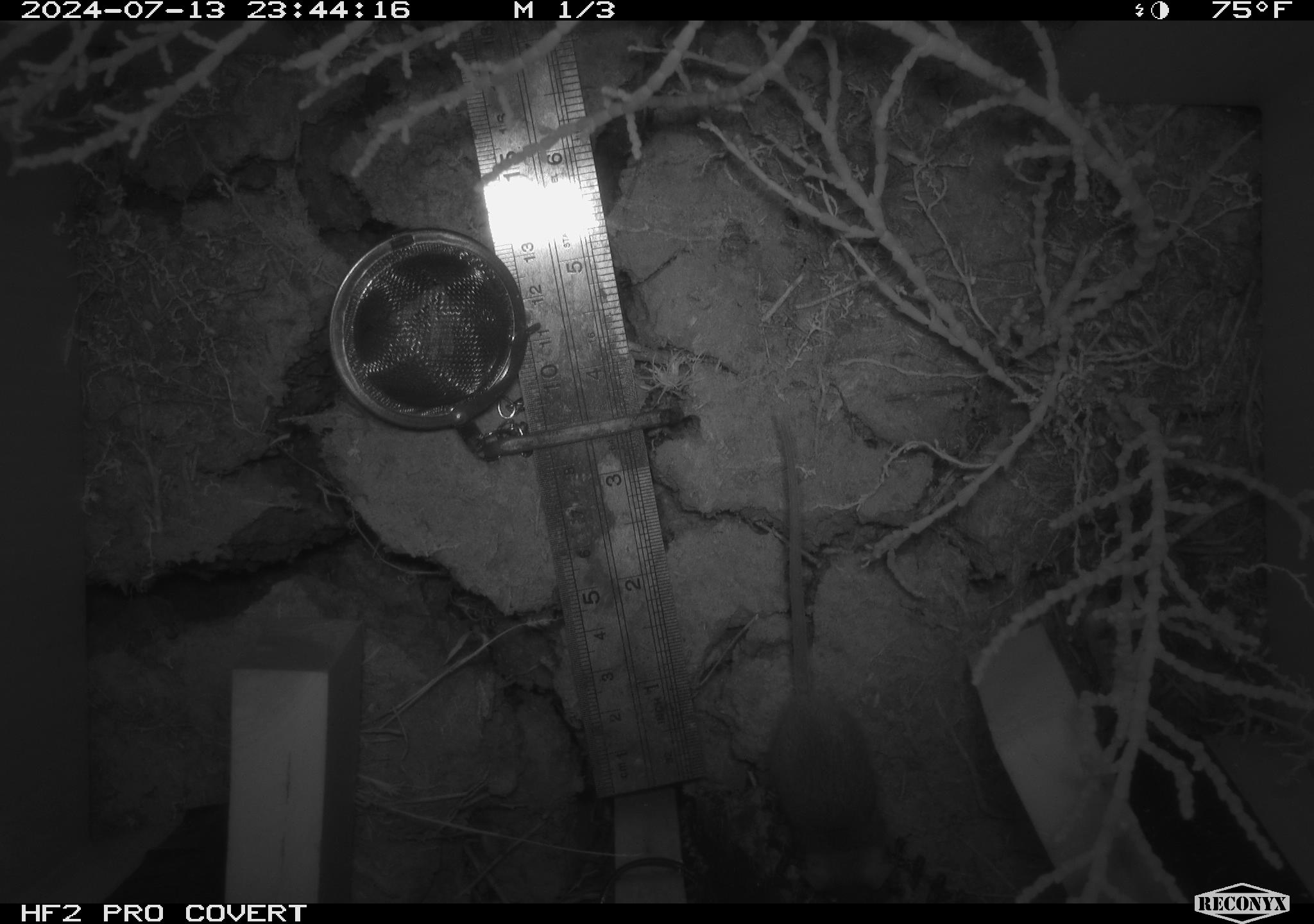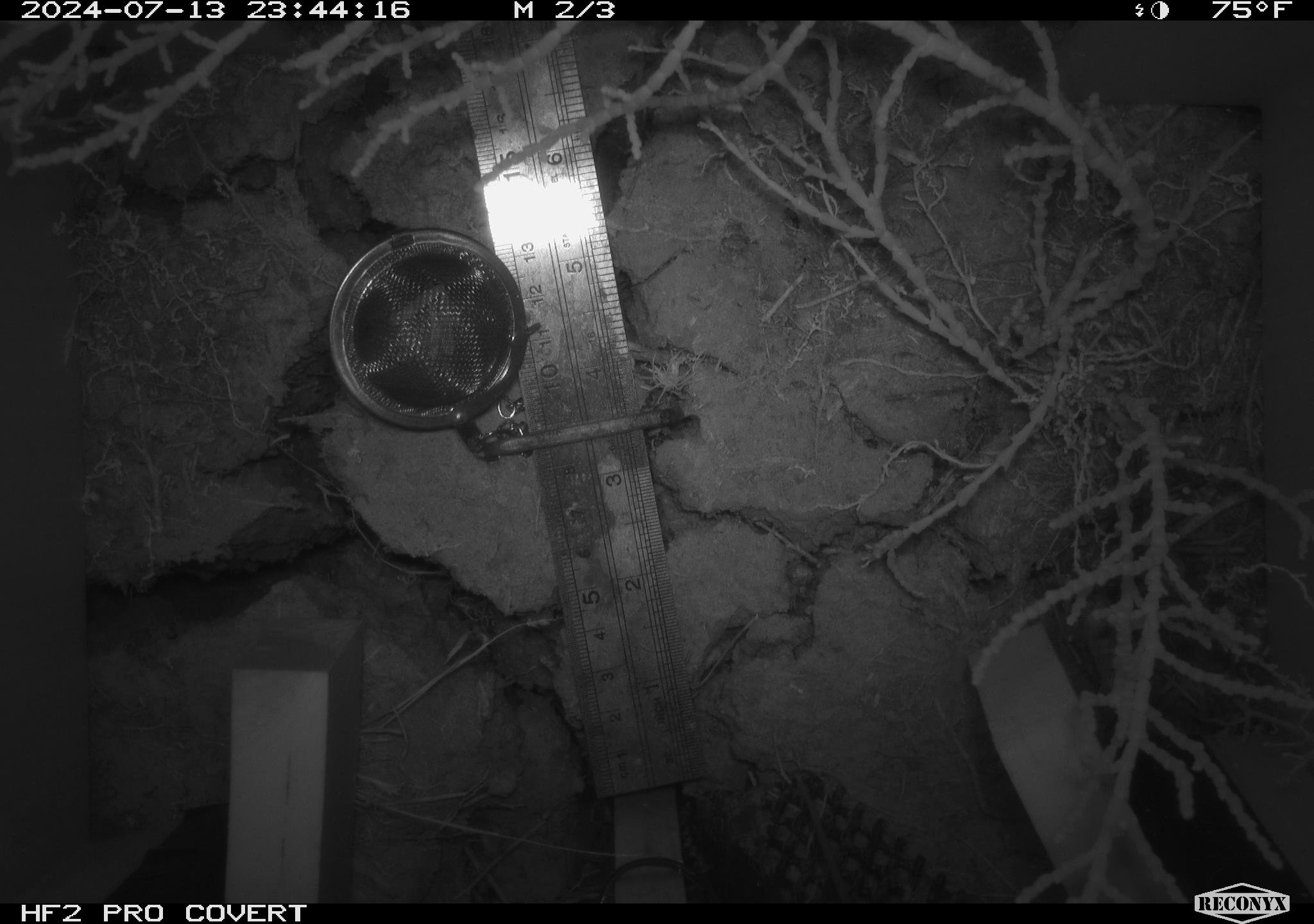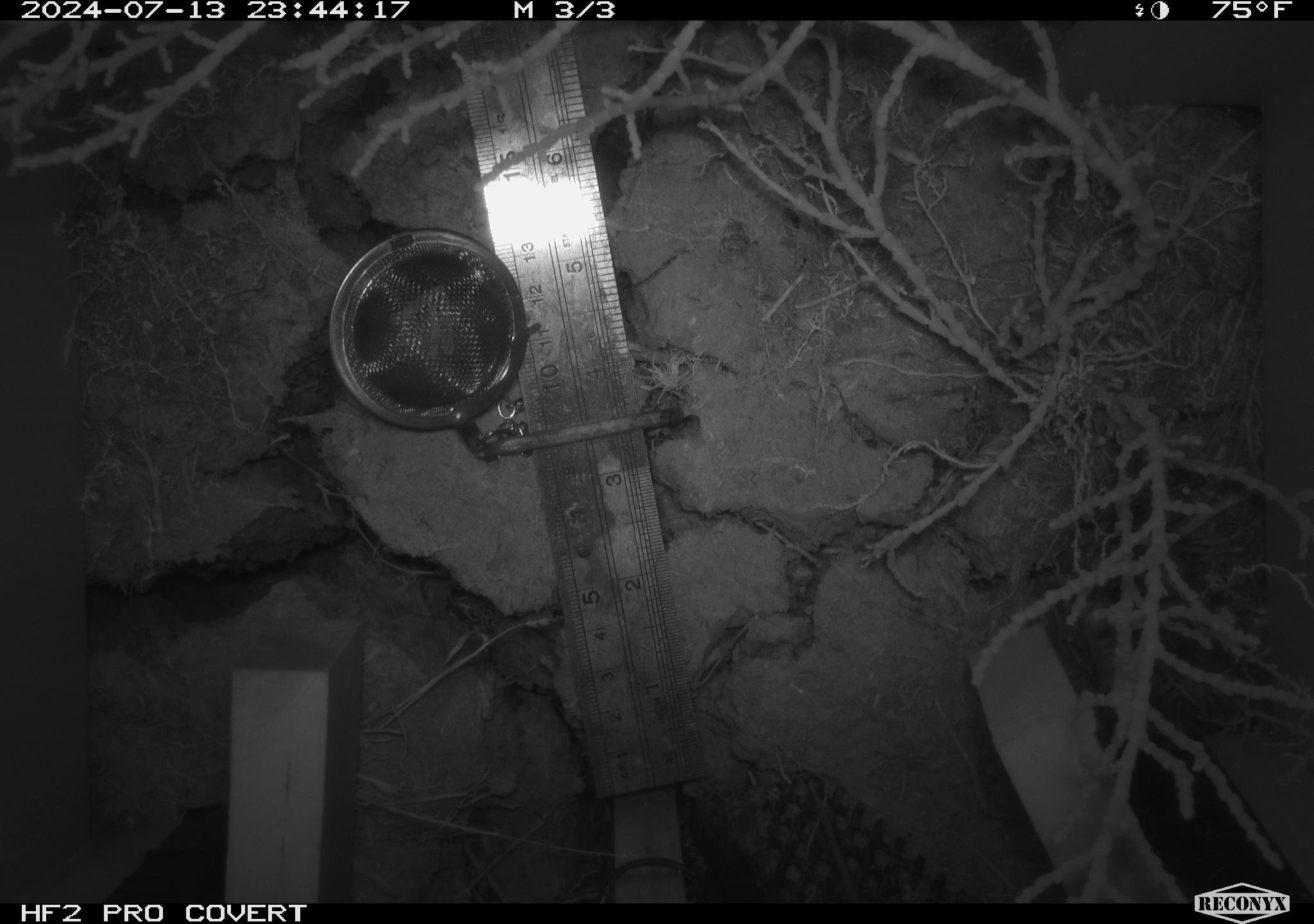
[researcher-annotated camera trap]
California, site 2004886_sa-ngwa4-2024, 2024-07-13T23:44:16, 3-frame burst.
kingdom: Animalia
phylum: Chordata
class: Mammalia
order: Rodentia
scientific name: Rodentia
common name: mouse species